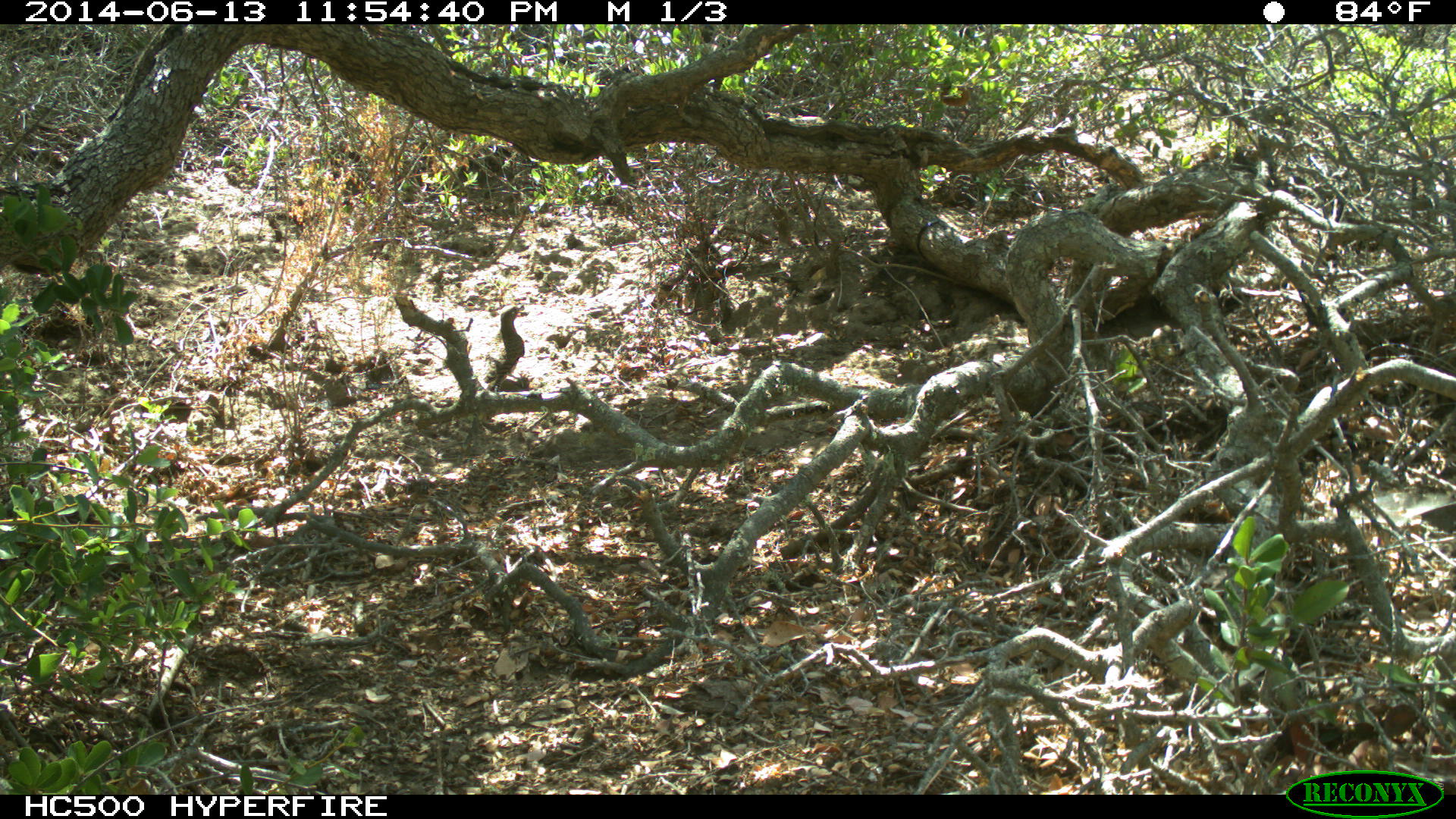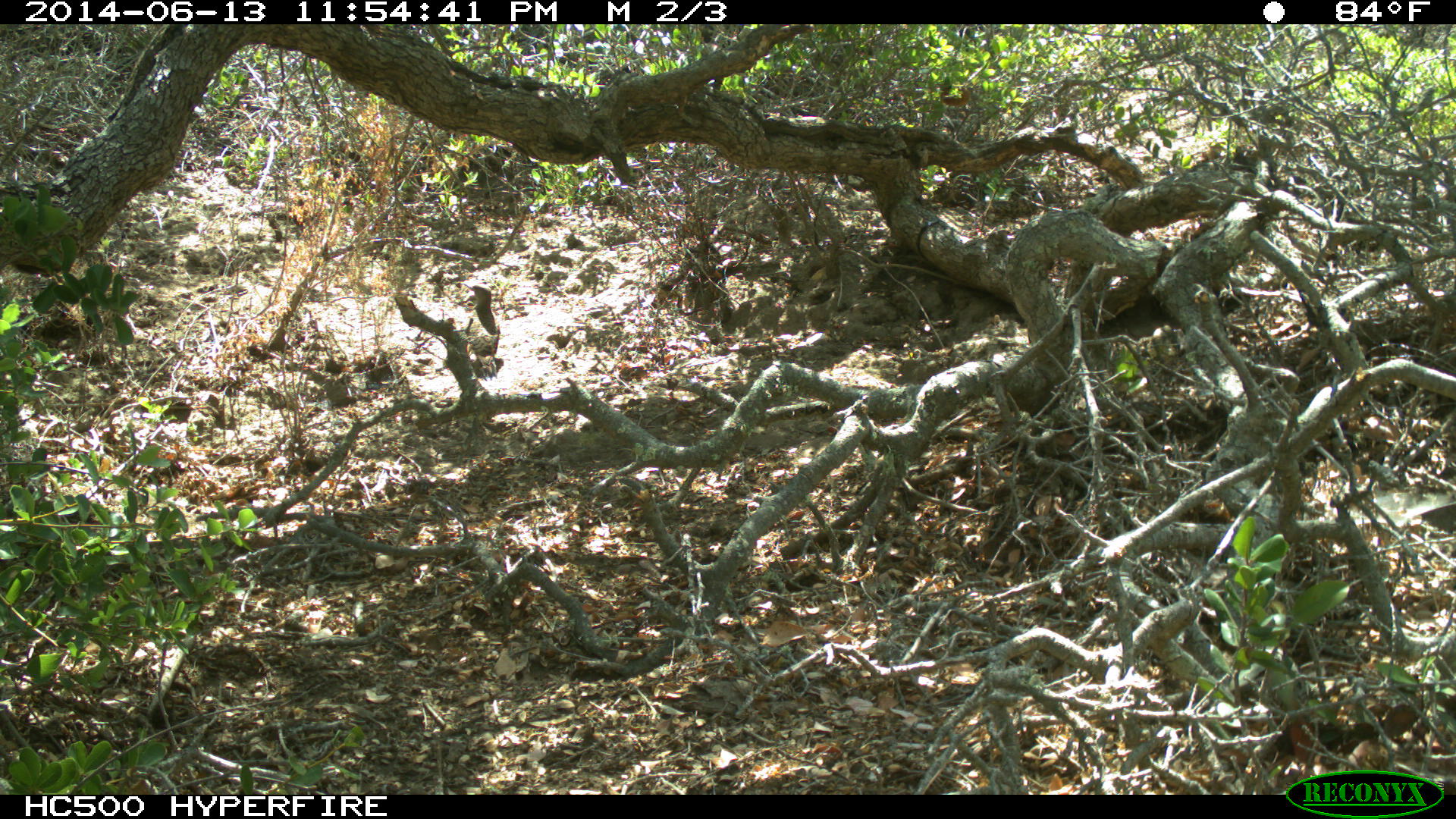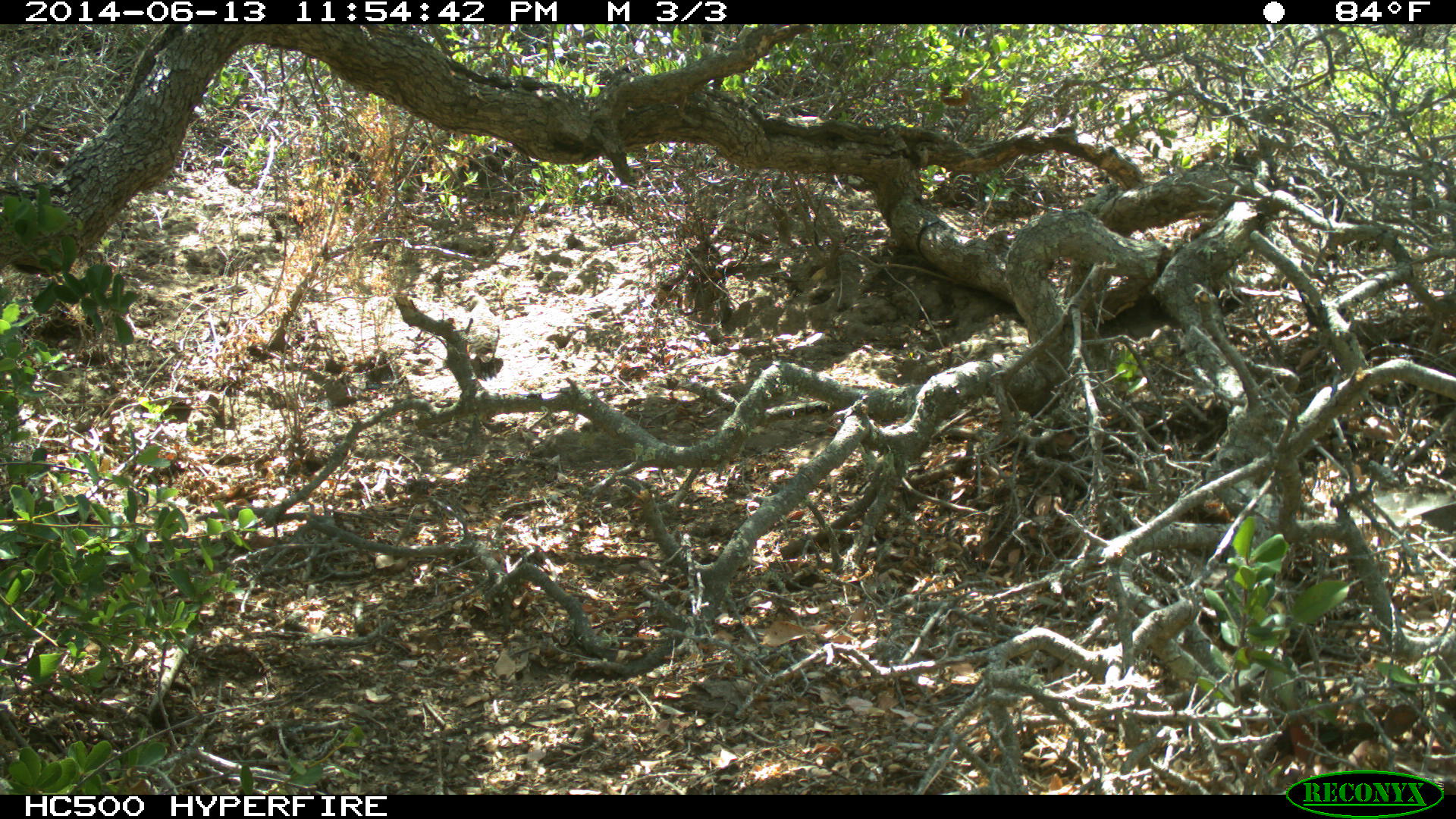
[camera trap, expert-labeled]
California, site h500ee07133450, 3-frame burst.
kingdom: Animalia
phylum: Chordata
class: Aves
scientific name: Aves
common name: bird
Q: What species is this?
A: Bird (Aves).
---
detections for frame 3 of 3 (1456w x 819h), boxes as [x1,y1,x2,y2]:
bird: [468,296,499,378]